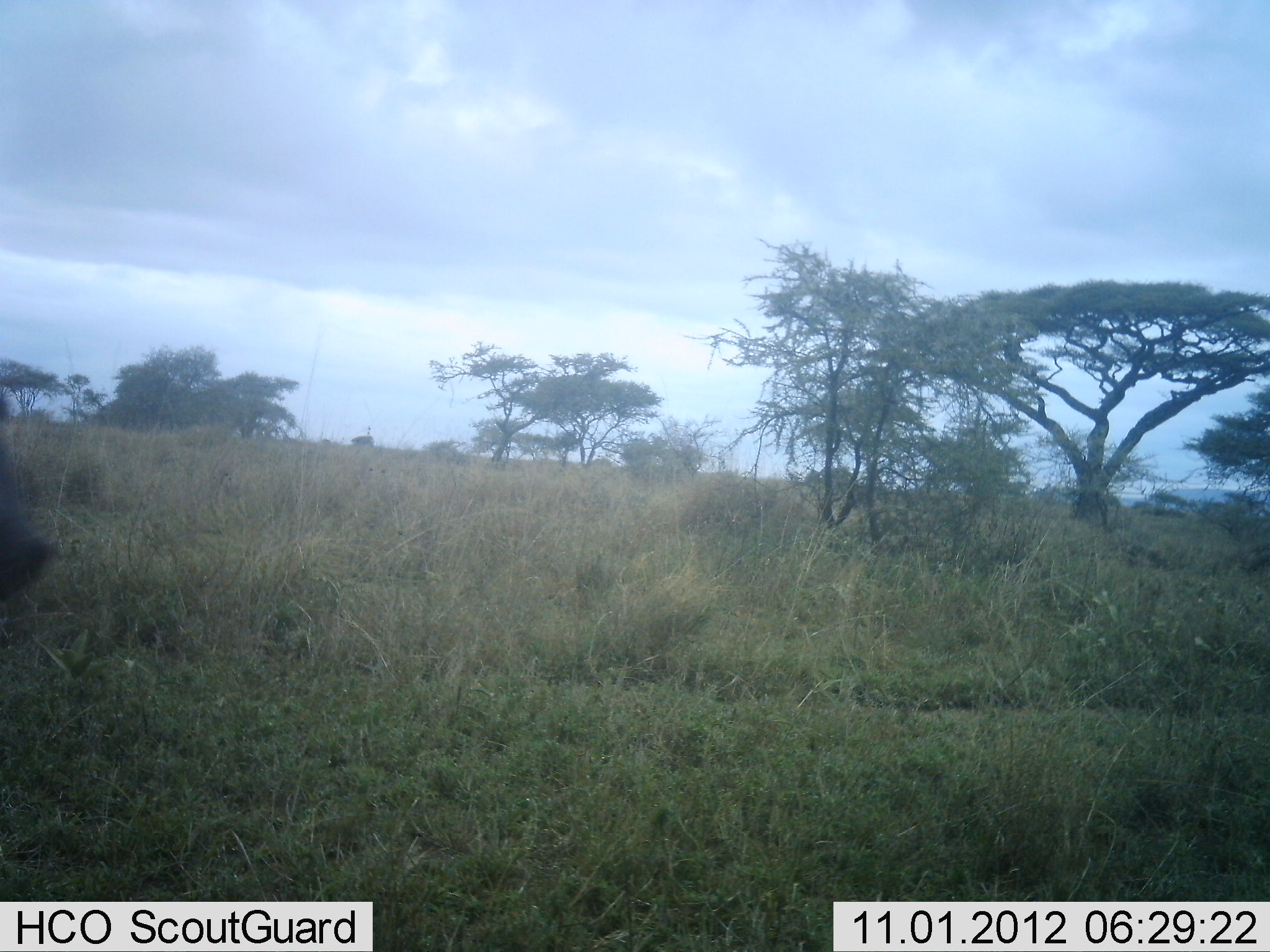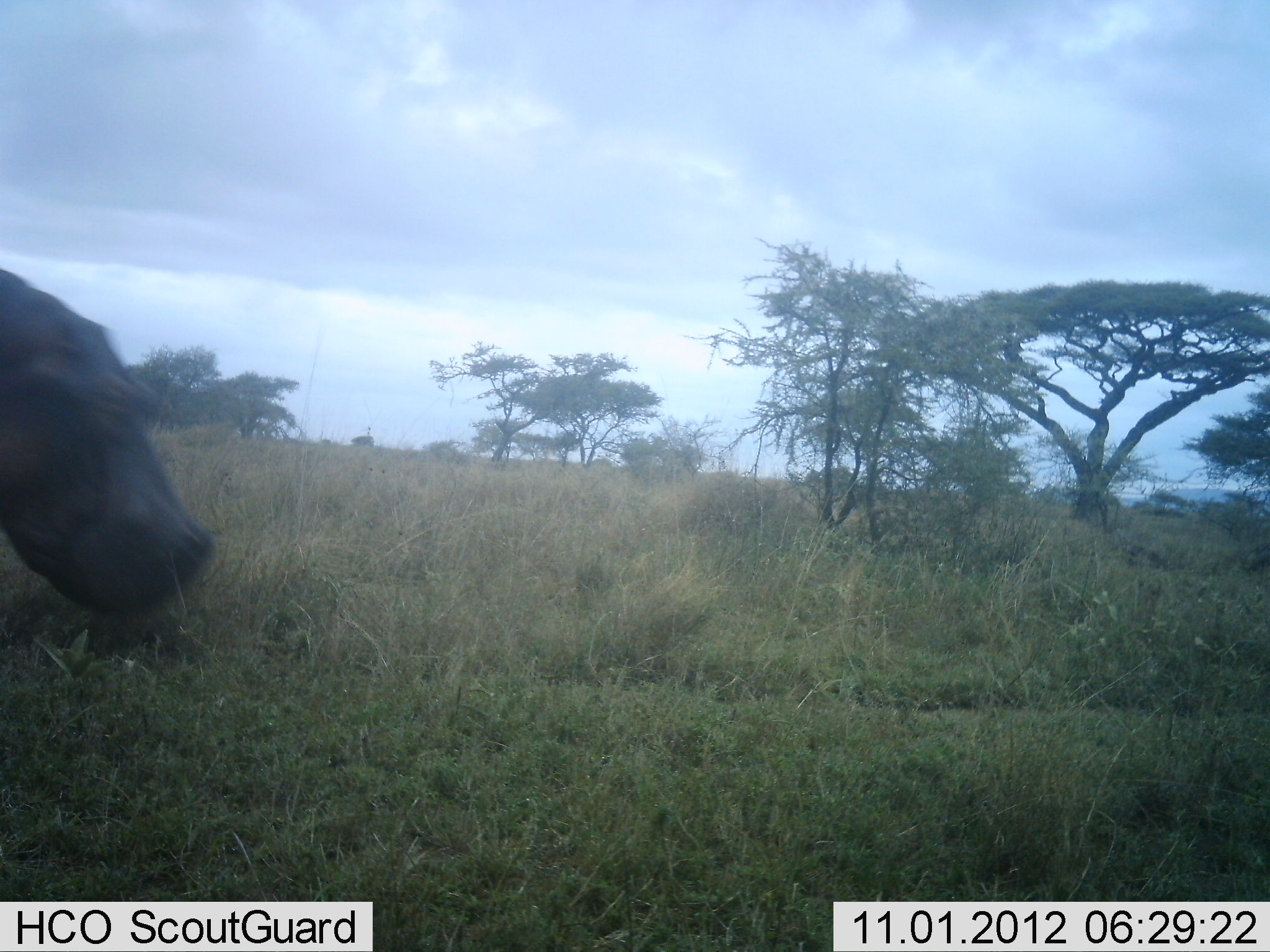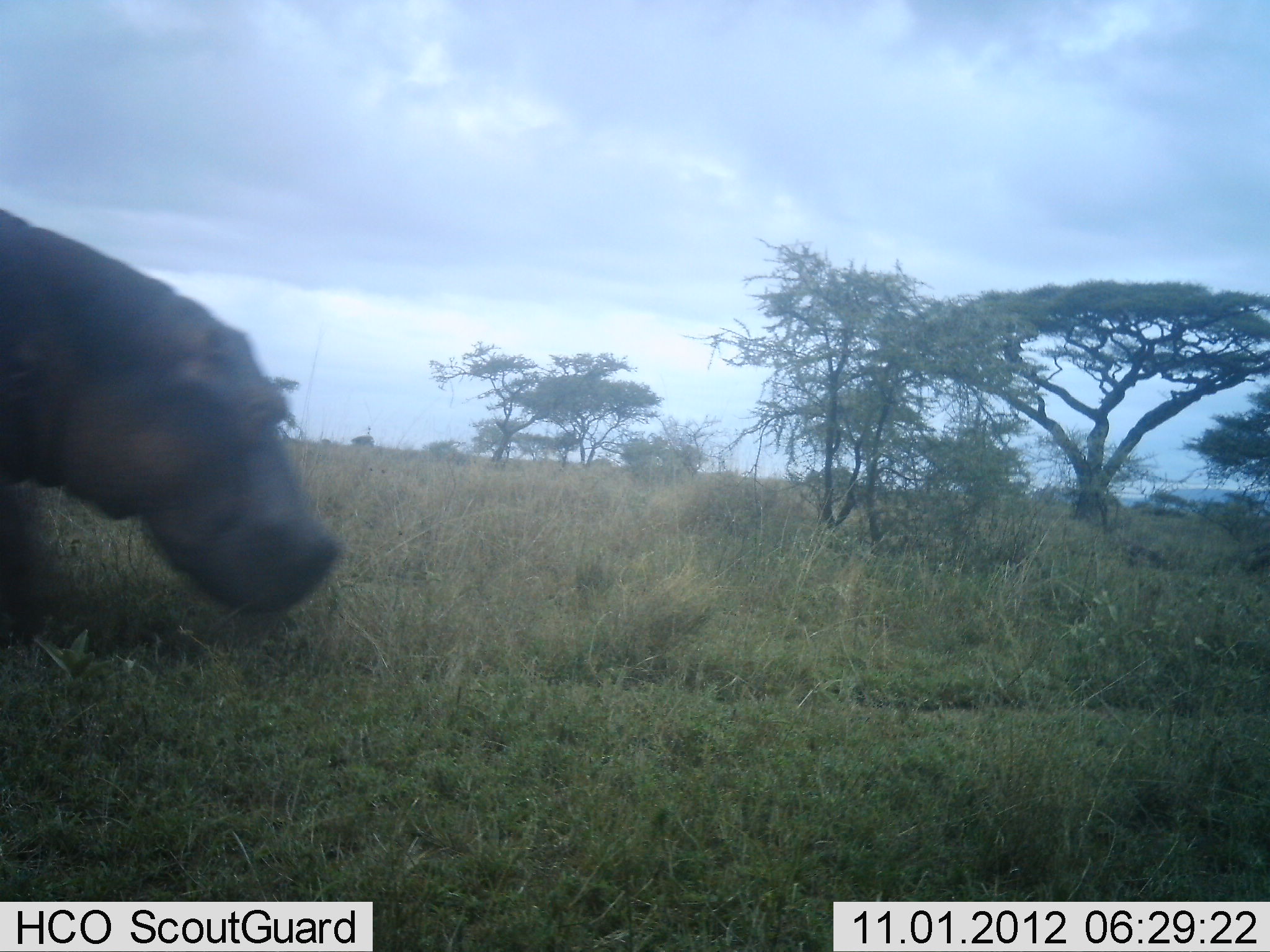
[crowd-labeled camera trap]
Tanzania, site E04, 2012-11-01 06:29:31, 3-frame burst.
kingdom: Animalia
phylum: Chordata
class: Mammalia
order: Artiodactyla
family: Hippopotamidae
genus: Hippopotamus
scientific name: Hippopotamus amphibius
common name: hippopotamus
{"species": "hippopotamus (Hippopotamus amphibius)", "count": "1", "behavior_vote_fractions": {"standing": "0%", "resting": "0%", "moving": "100%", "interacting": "0%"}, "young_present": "0%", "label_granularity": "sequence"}